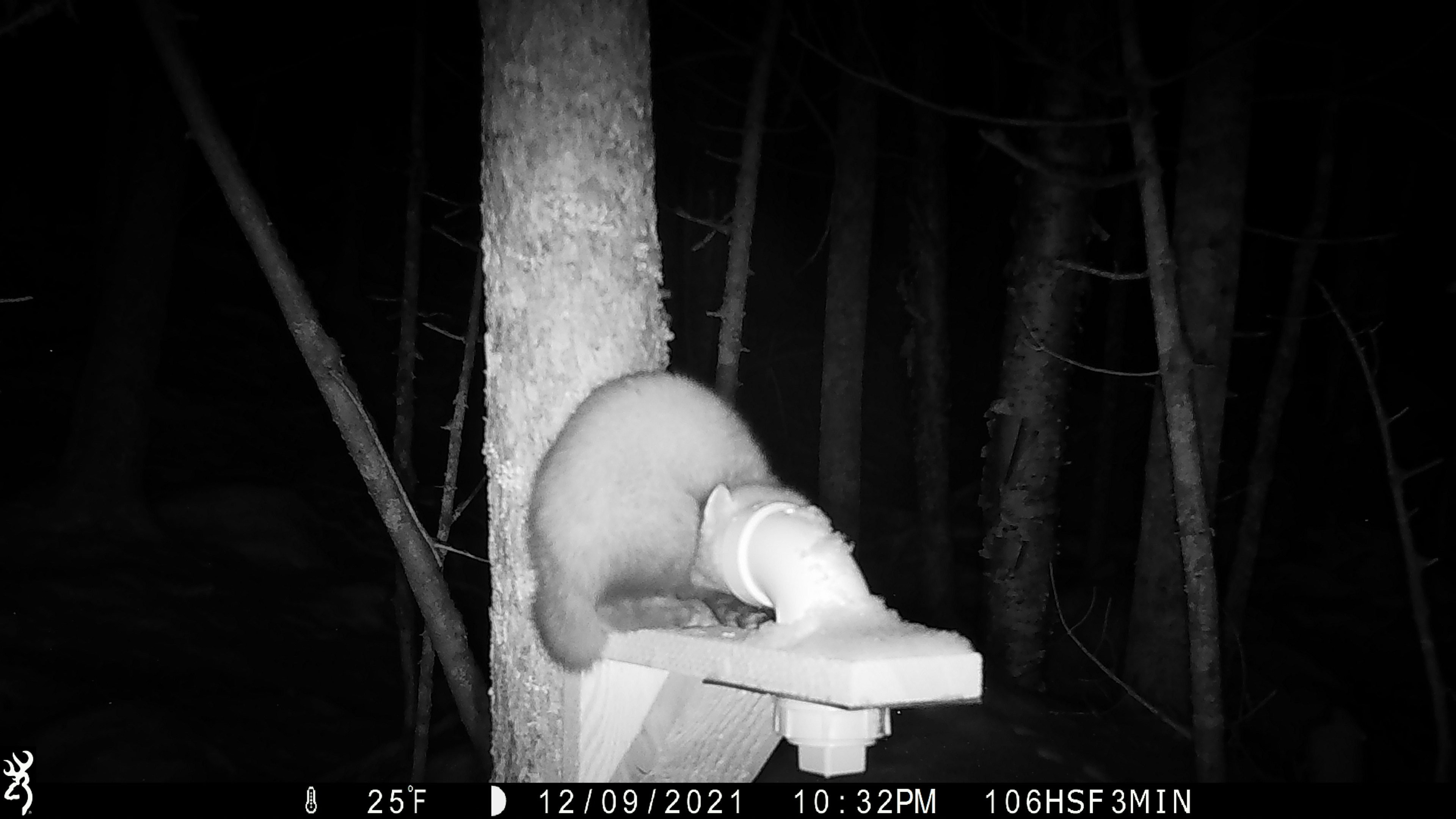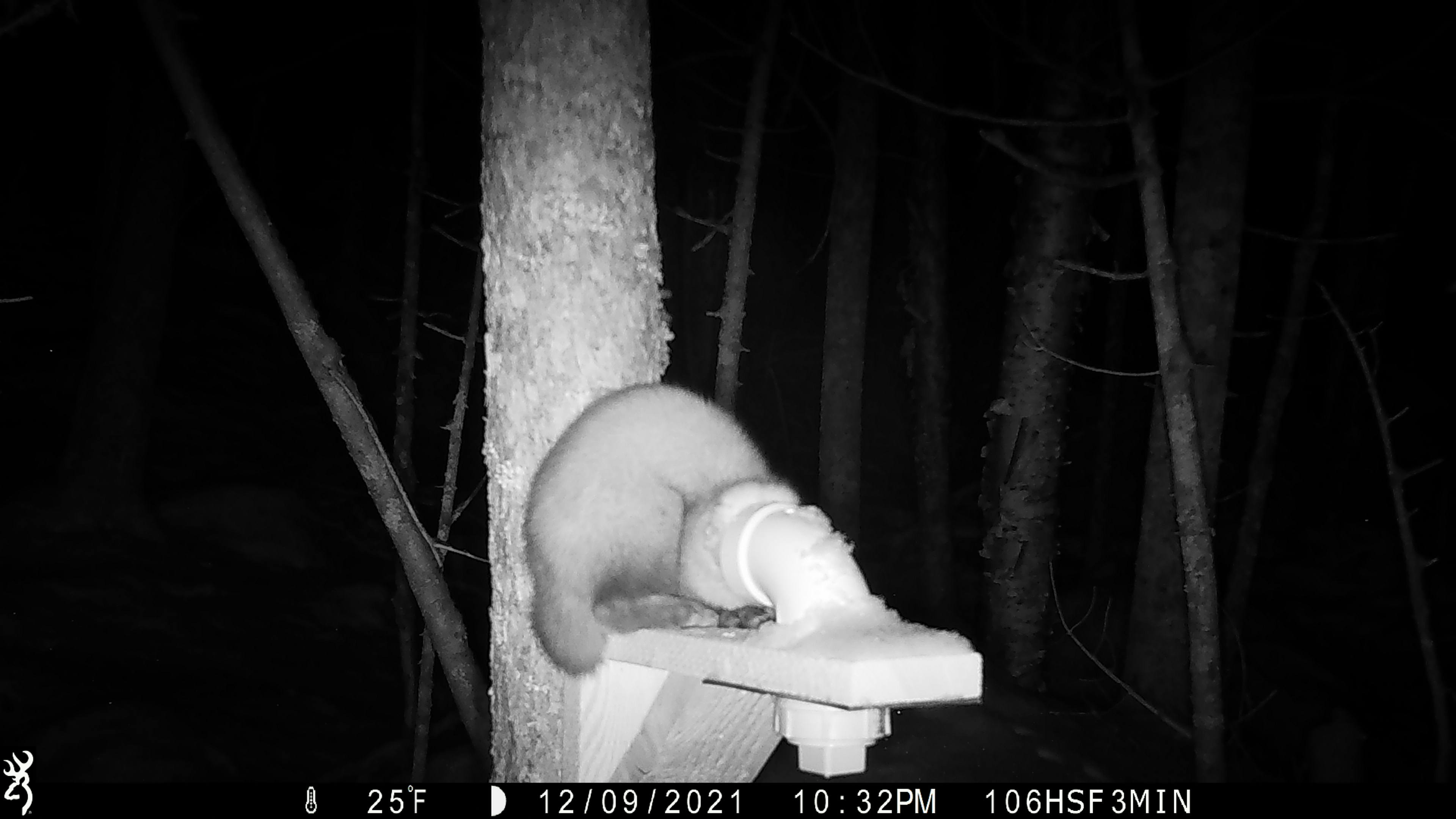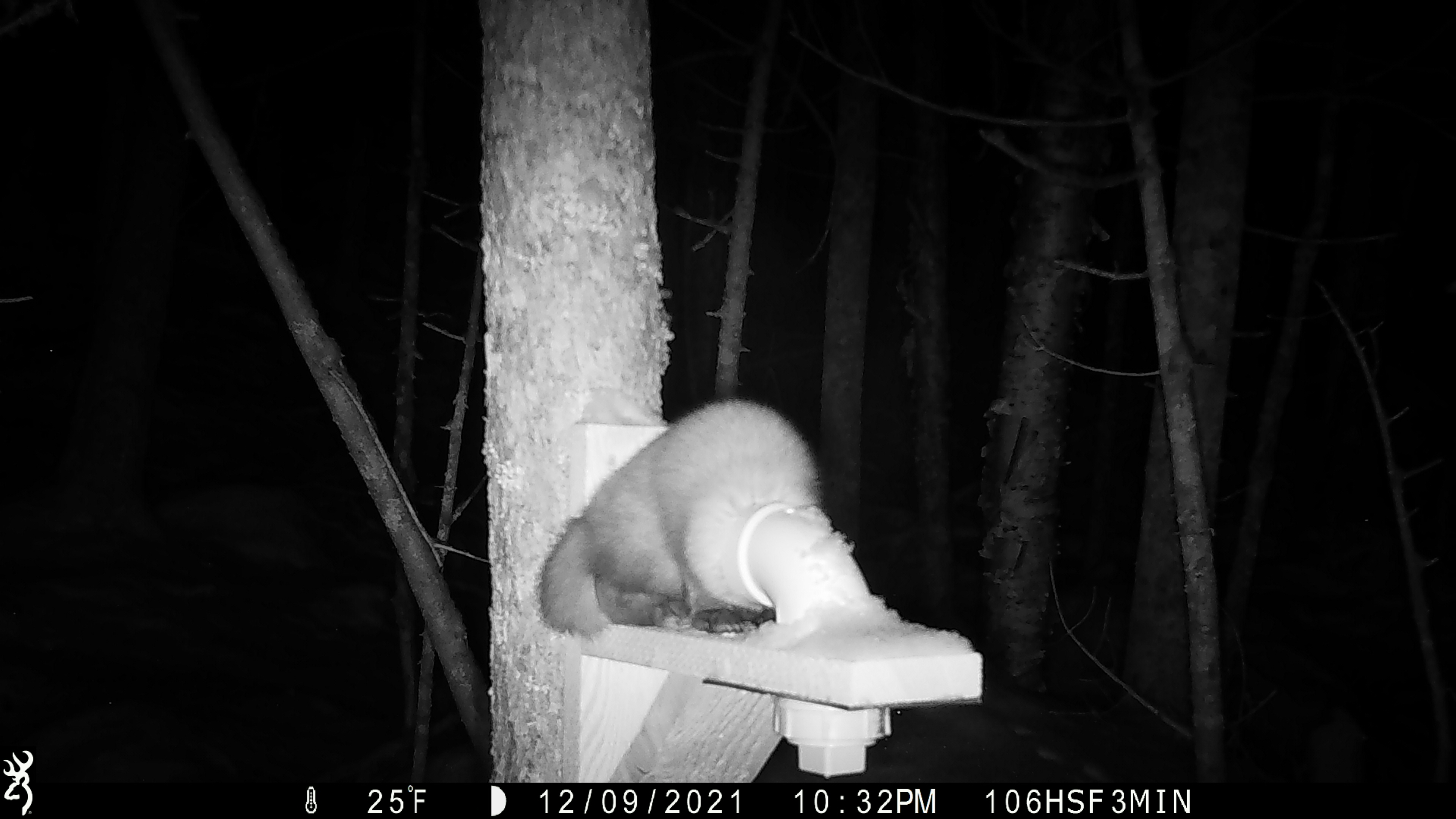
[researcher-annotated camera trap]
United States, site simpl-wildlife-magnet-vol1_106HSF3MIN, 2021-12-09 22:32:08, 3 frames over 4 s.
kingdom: Animalia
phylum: Chordata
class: Mammalia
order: Carnivora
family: Mustelidae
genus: Martes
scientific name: Martes americana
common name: american marten